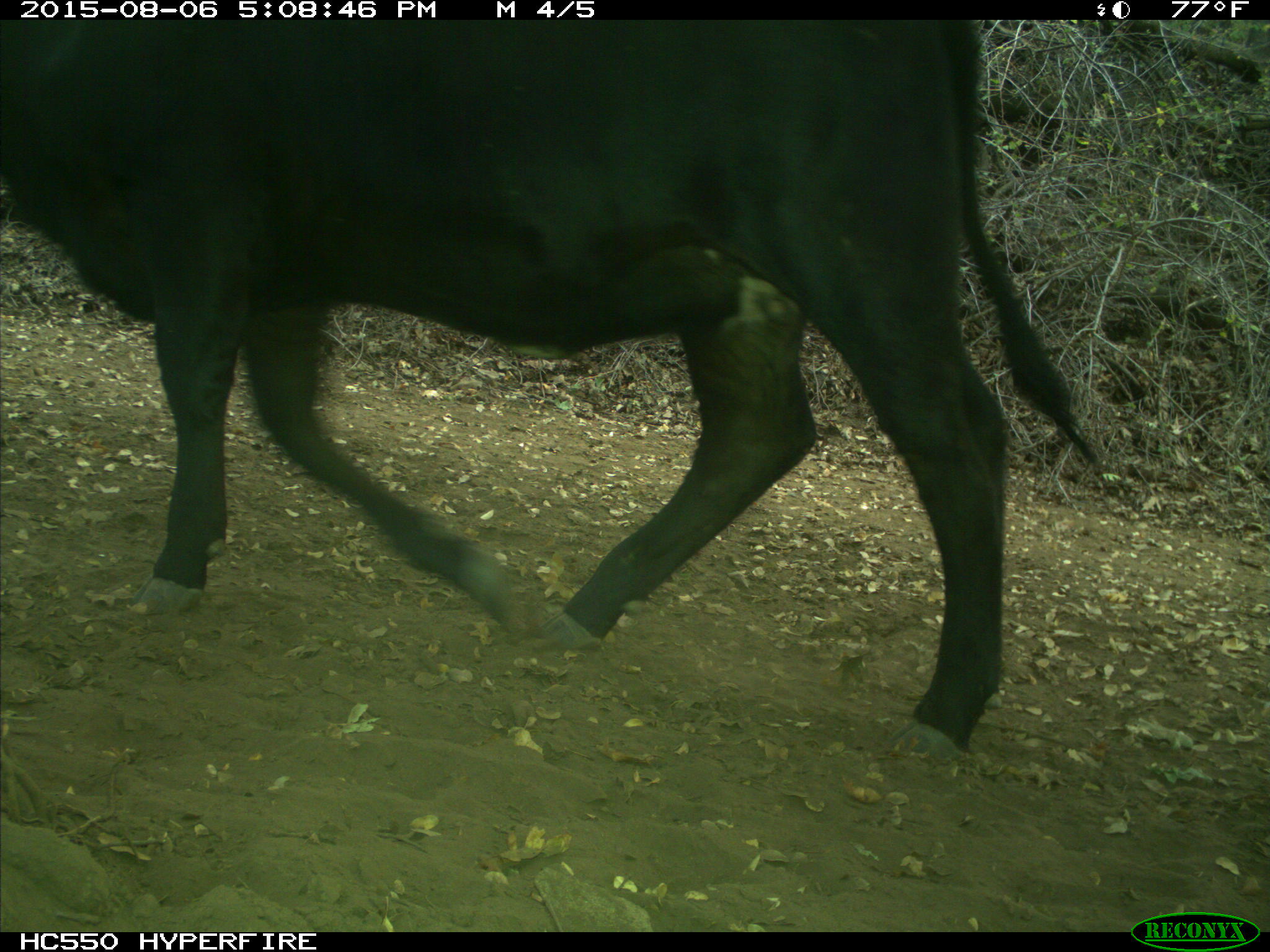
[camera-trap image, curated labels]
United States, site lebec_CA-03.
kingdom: Animalia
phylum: Chordata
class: Mammalia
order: Artiodactyla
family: Bovidae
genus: Bos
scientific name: Bos taurus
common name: domestic cow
Bos taurus (domestic cow).